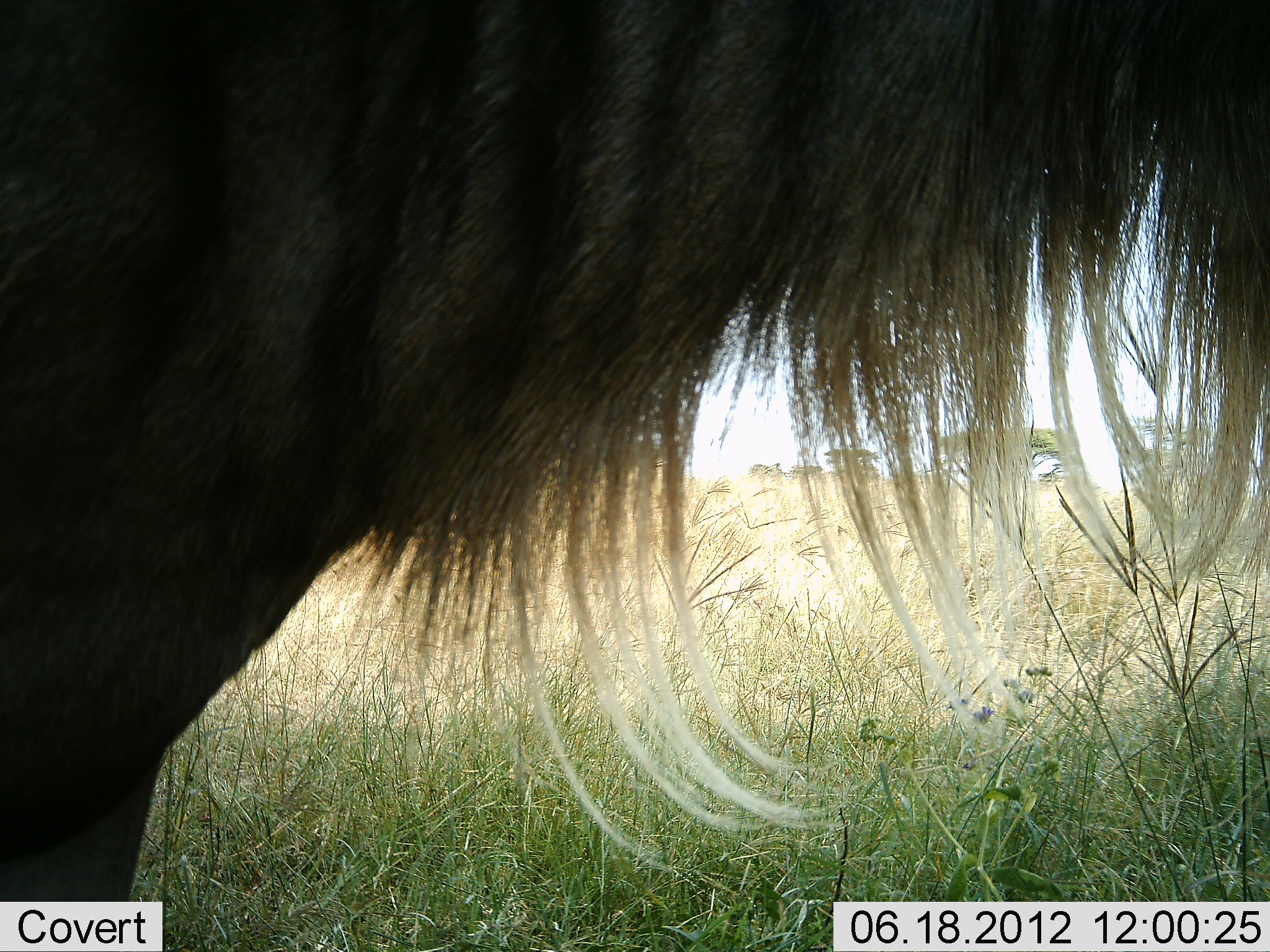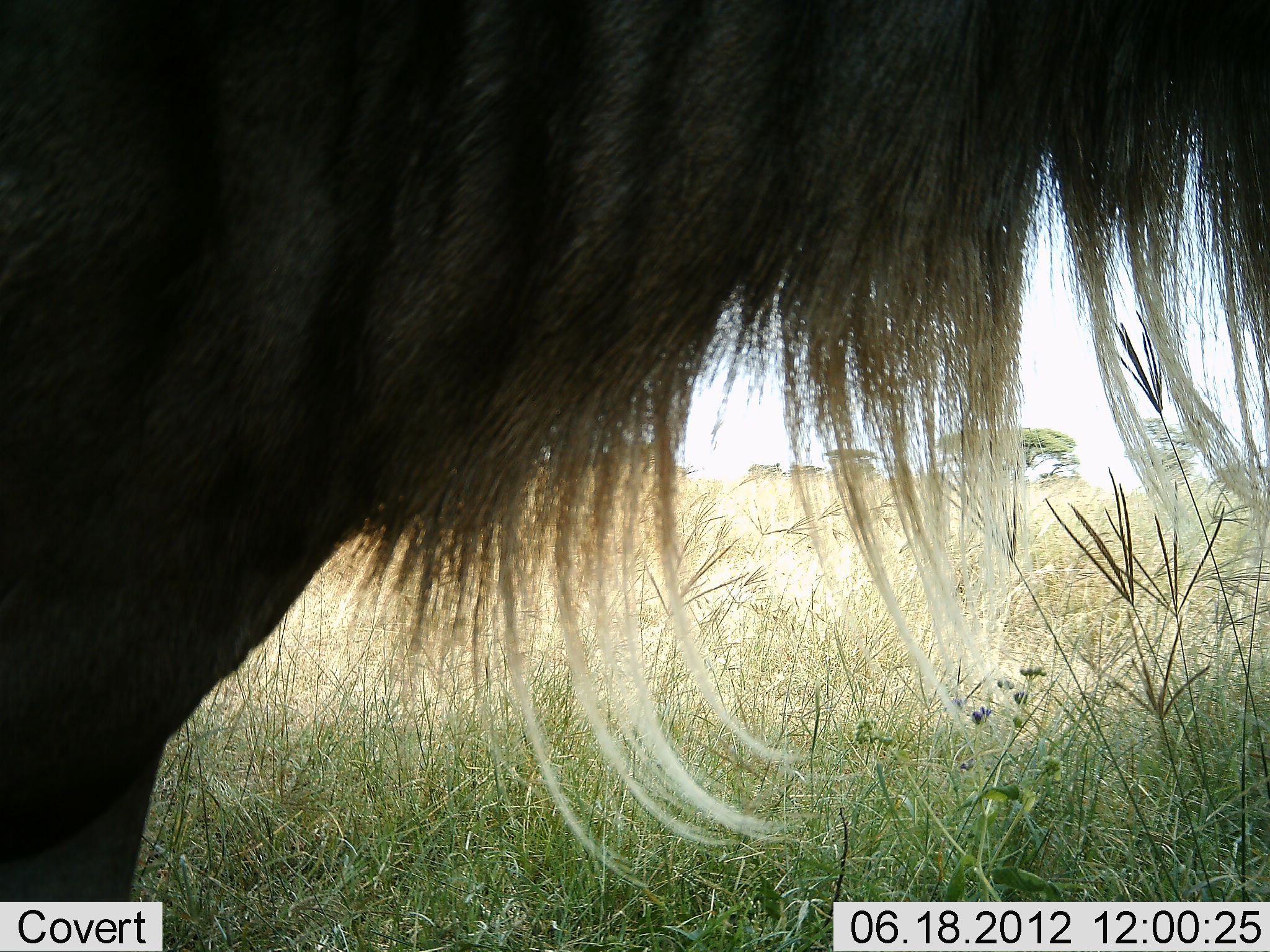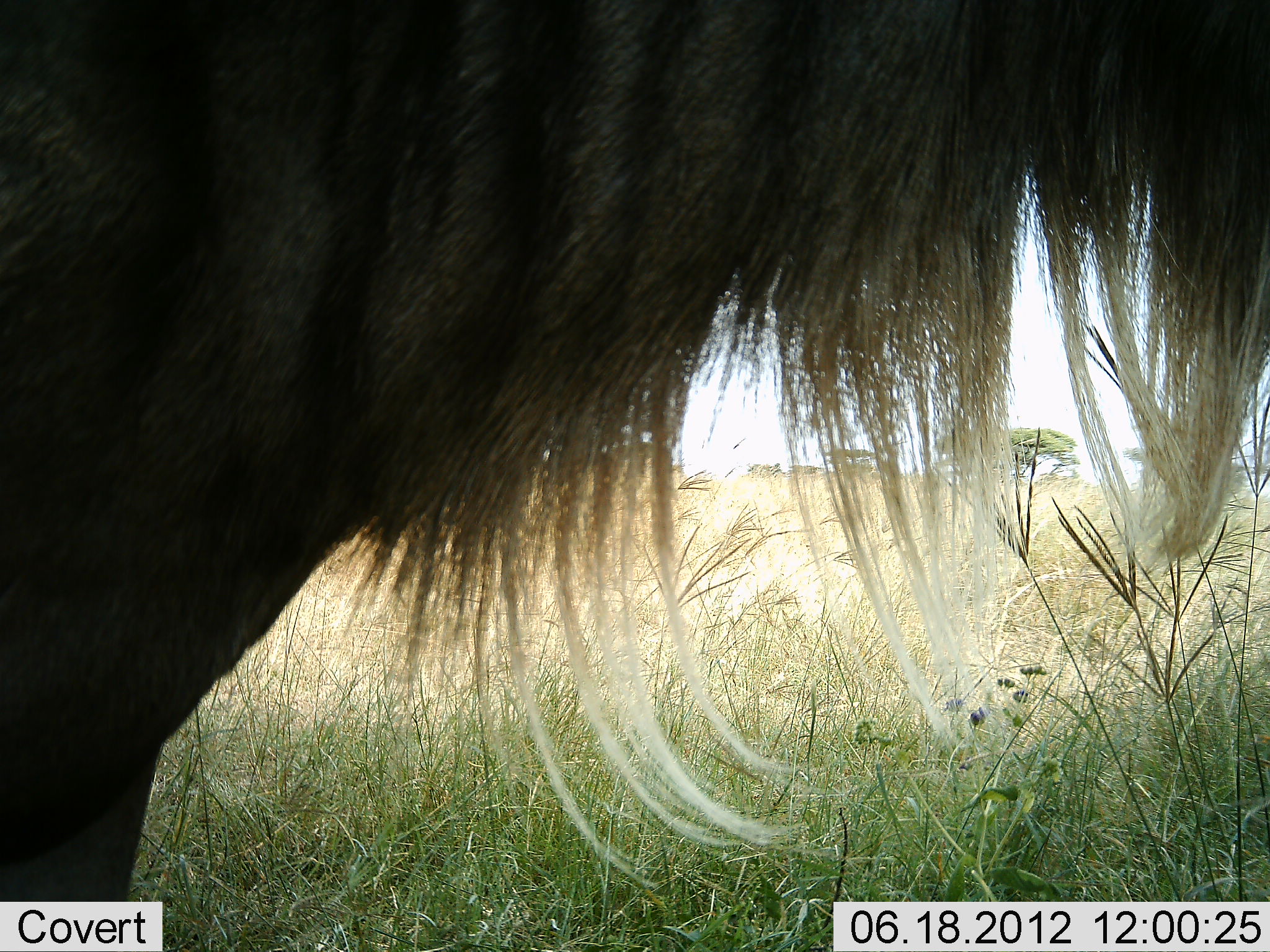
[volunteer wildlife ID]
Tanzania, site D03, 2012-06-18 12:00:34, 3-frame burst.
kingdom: Animalia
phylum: Chordata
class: Mammalia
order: Artiodactyla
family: Bovidae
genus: Connochaetes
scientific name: Connochaetes taurinus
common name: blue wildebeest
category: wildebeest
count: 1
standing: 100%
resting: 0%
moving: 0%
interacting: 0%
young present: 0%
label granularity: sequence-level